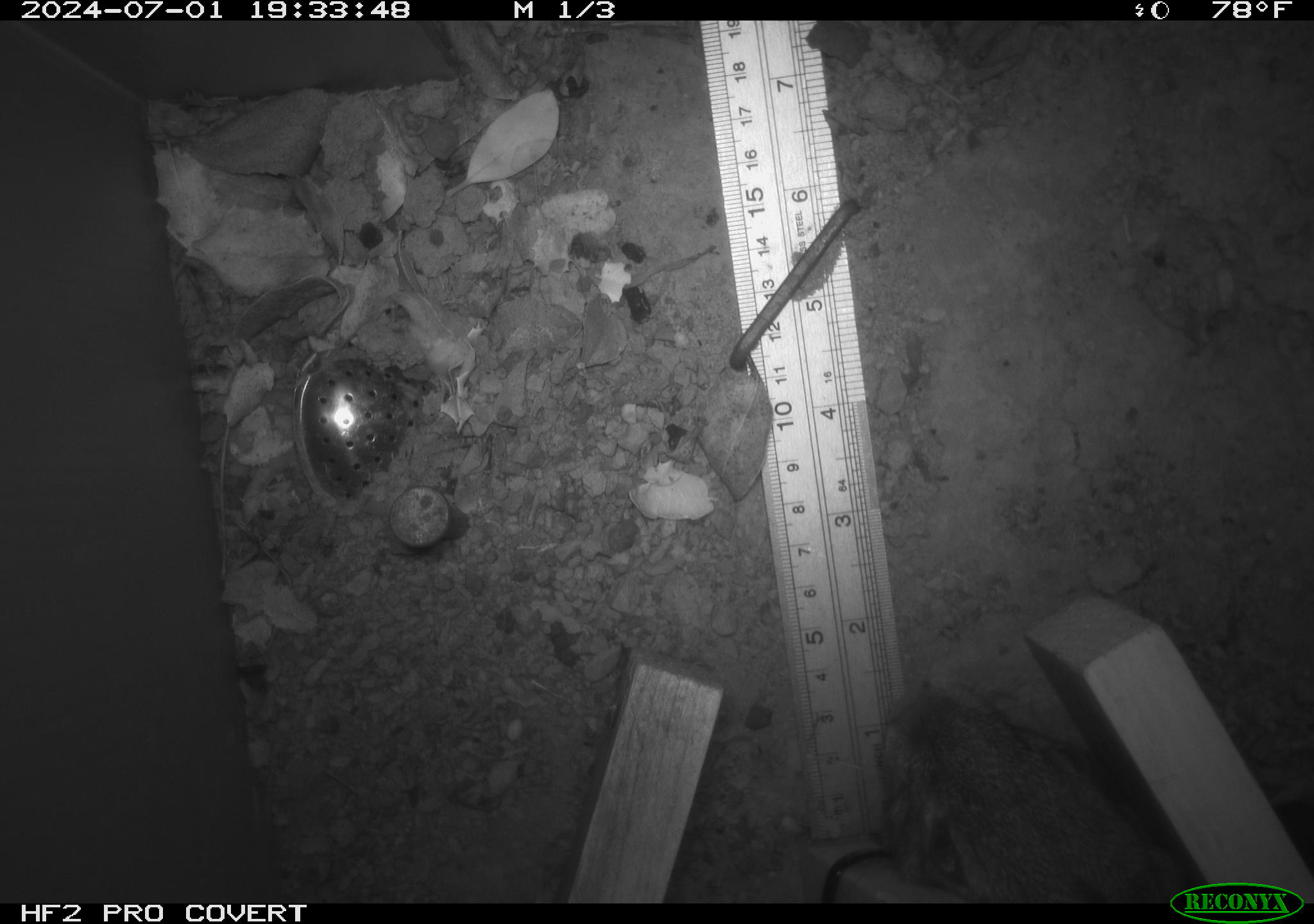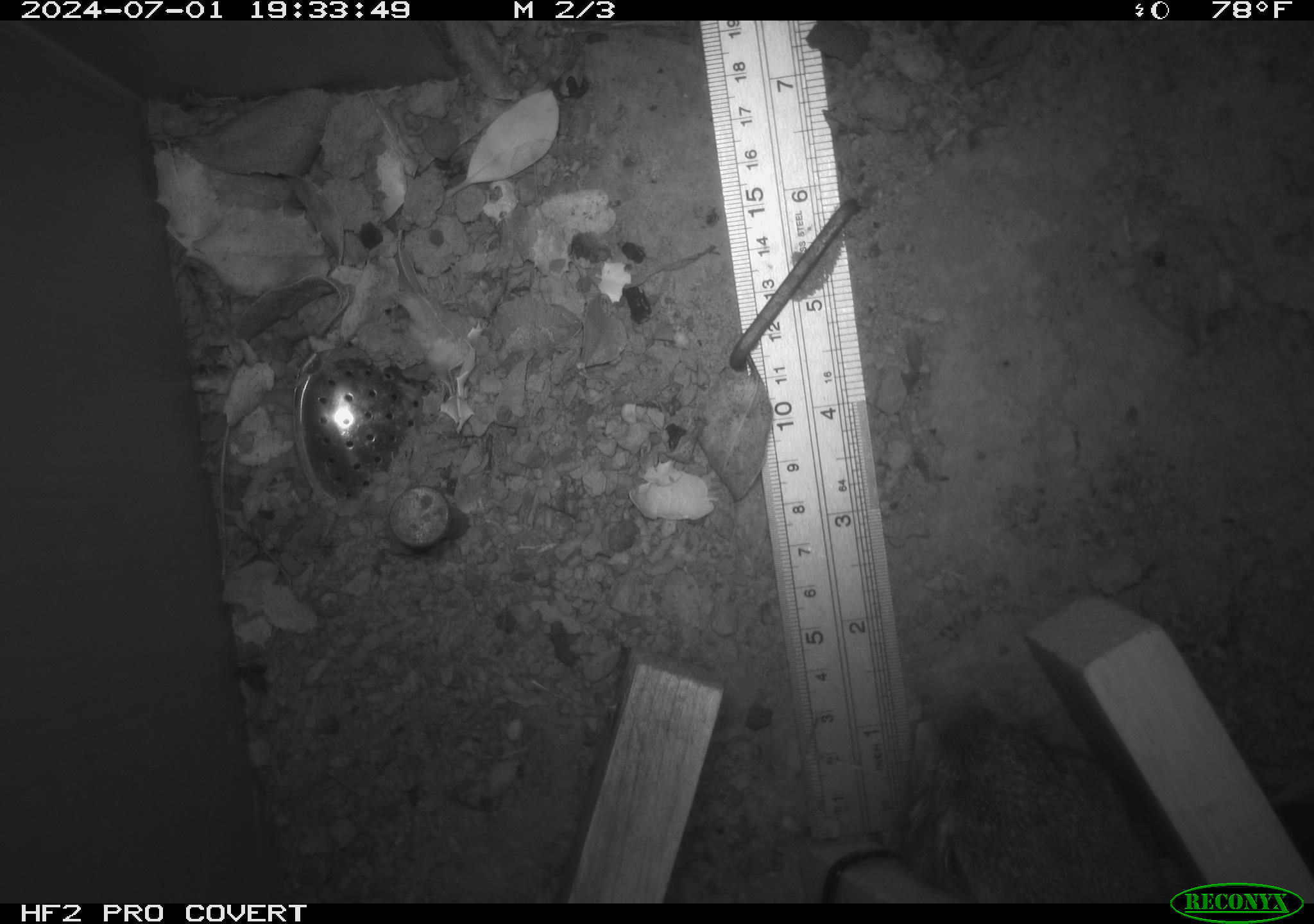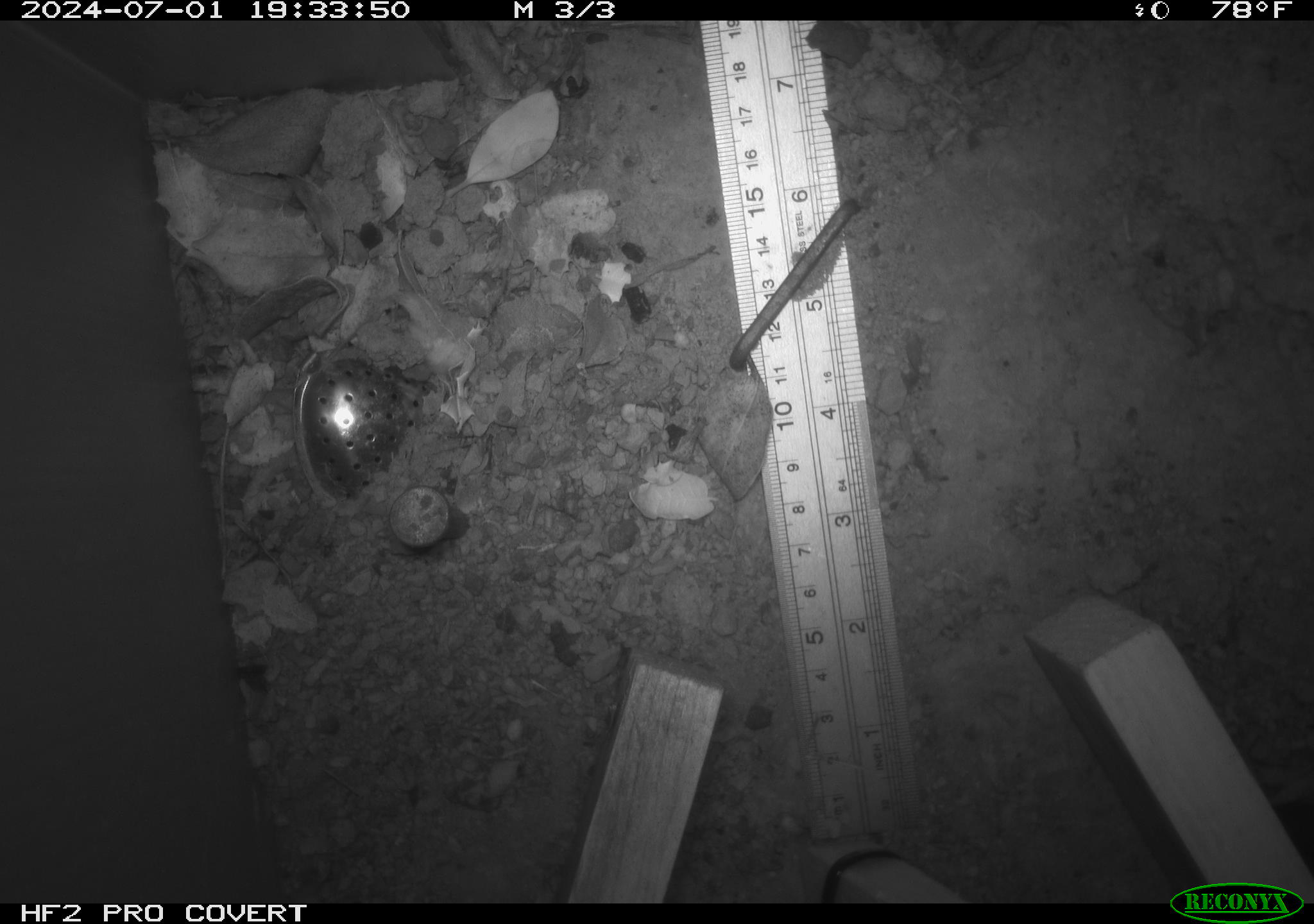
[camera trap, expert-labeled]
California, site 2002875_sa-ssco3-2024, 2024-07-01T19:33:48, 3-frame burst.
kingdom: Animalia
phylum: Chordata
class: Mammalia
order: Lagomorpha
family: Leporidae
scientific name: Leporidae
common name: rabbit or hare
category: rabbit and hare family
Rabbit and hare family (rabbit or hare) (Leporidae).